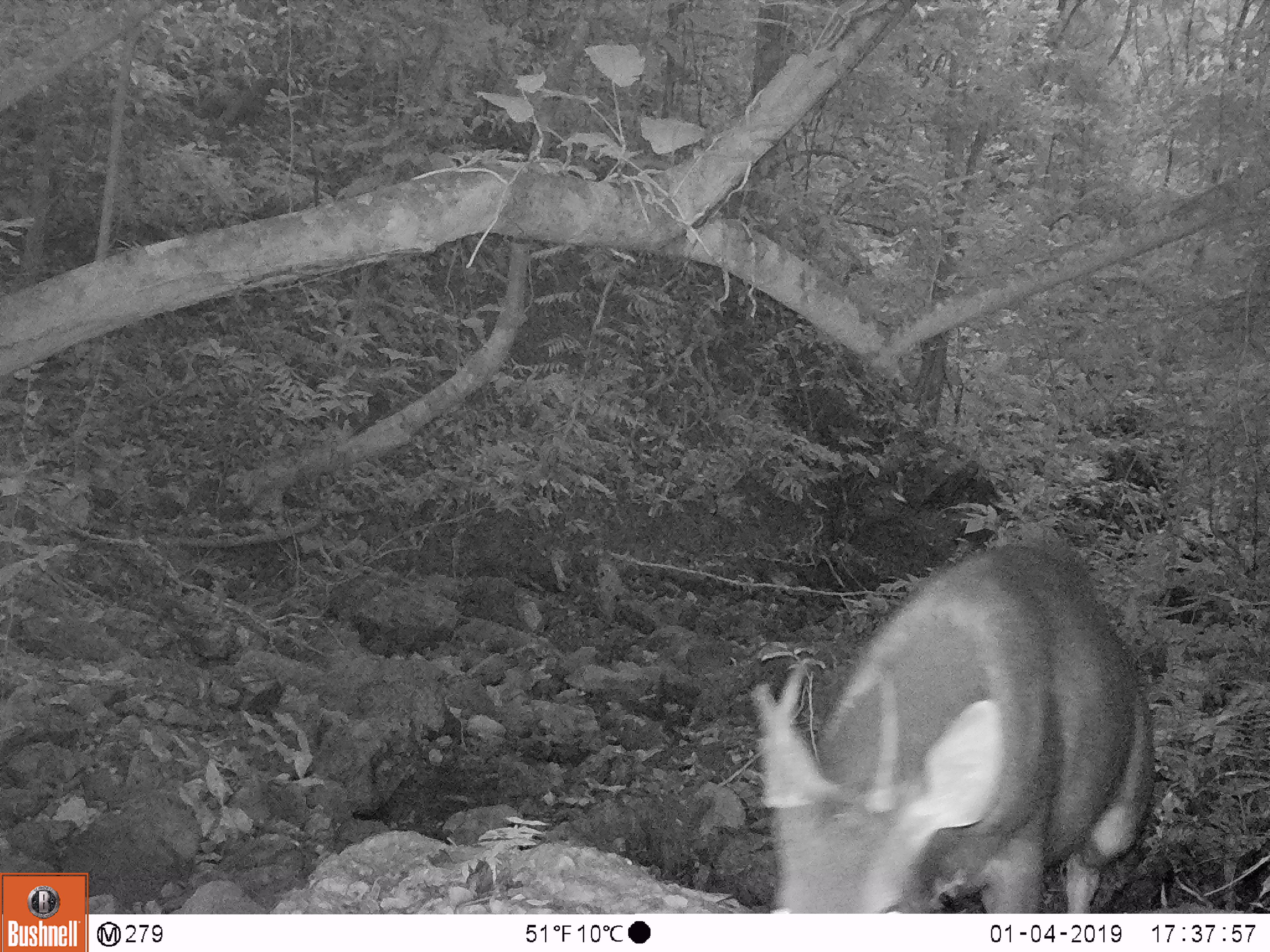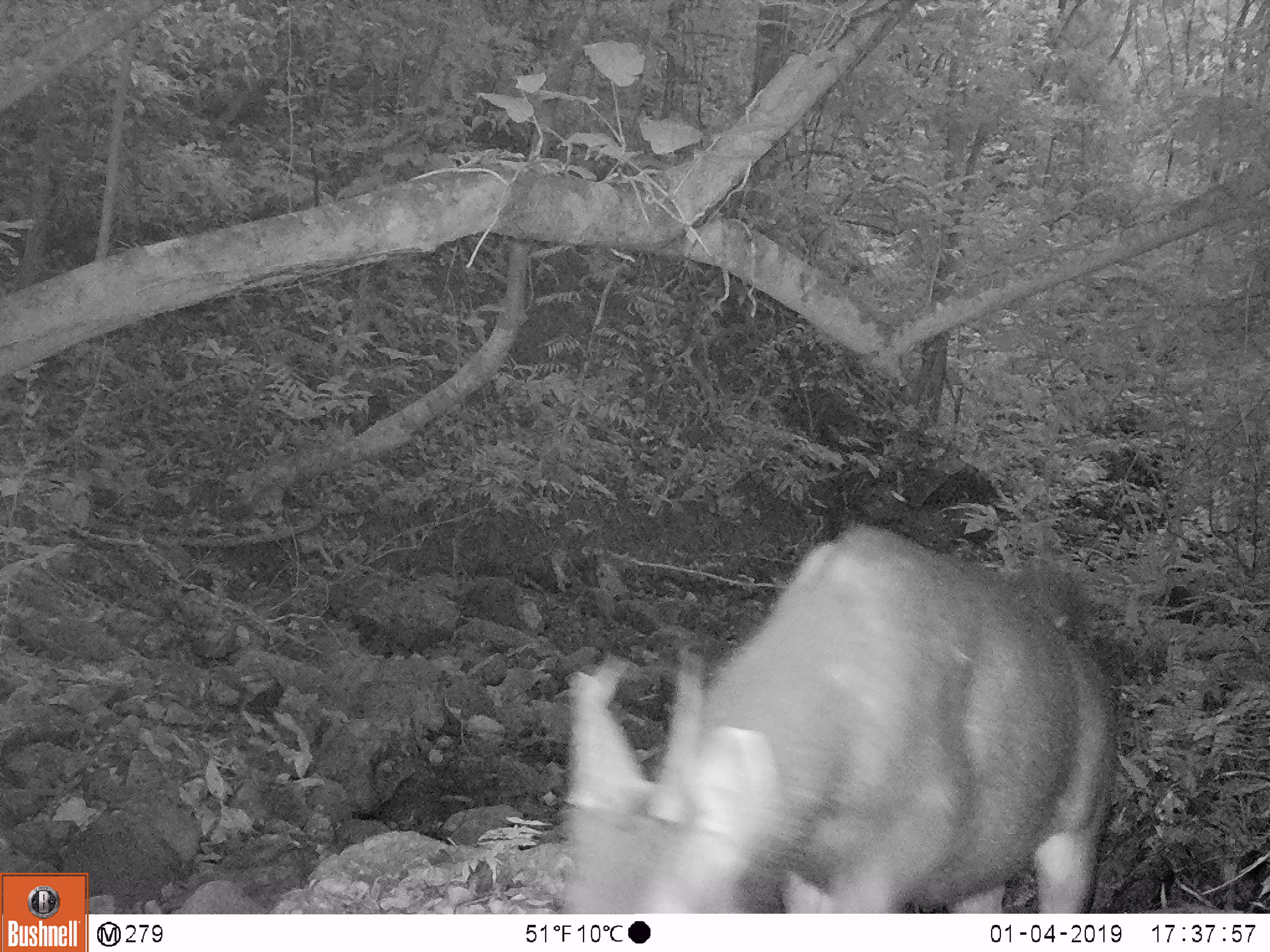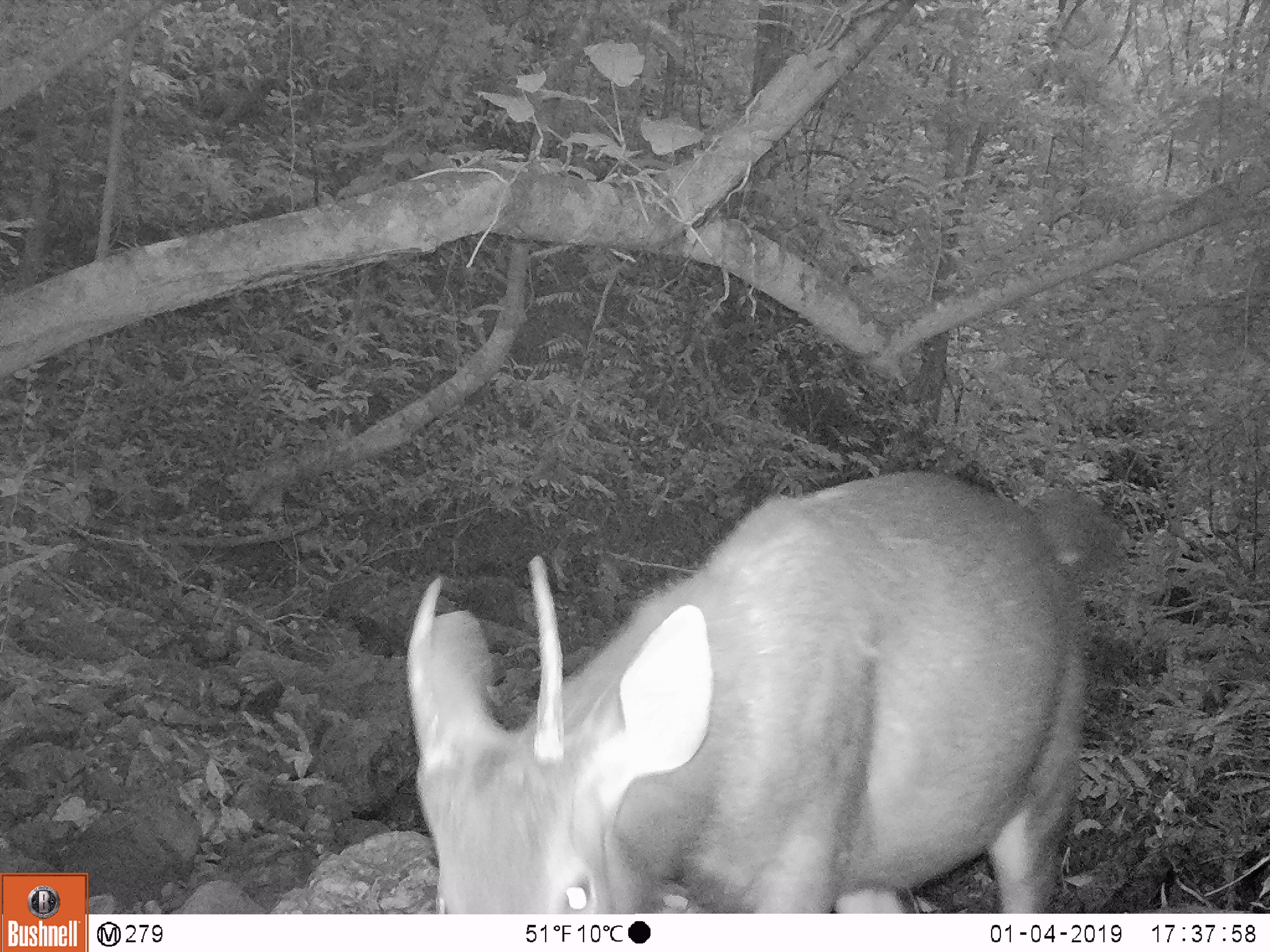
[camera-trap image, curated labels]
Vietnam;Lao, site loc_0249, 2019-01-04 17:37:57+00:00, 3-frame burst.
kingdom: Animalia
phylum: Chordata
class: Mammalia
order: Artiodactyla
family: Cervidae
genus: Rusa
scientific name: Rusa unicolor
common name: sambar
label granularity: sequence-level